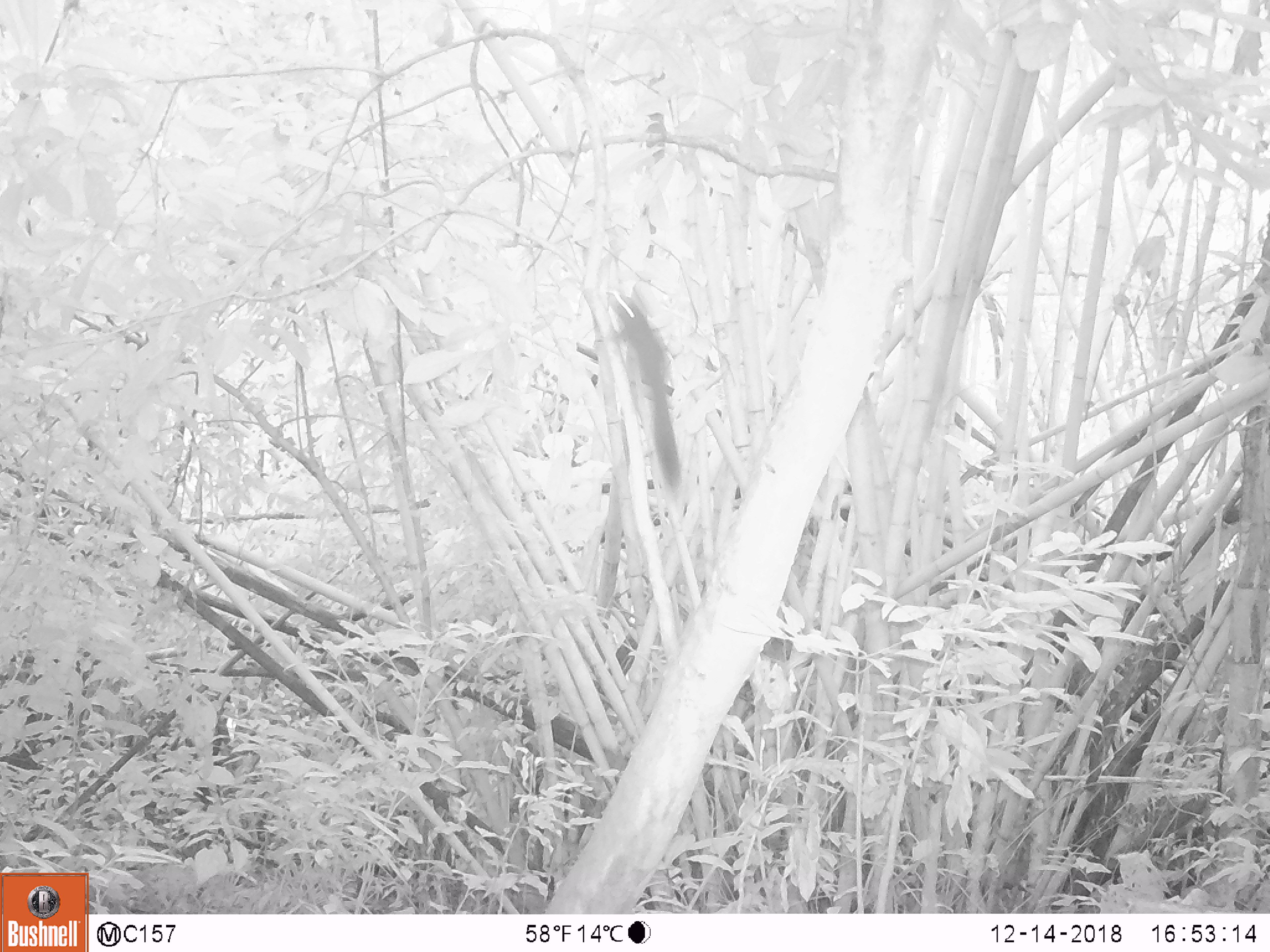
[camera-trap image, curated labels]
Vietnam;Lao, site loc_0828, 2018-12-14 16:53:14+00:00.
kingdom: Animalia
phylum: Chordata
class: Mammalia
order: Rodentia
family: Sciuridae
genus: Sciurus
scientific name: Sciurus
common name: squirrel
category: unidentified squirrel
Unidentified squirrel (squirrel) (Sciurus). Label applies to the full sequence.